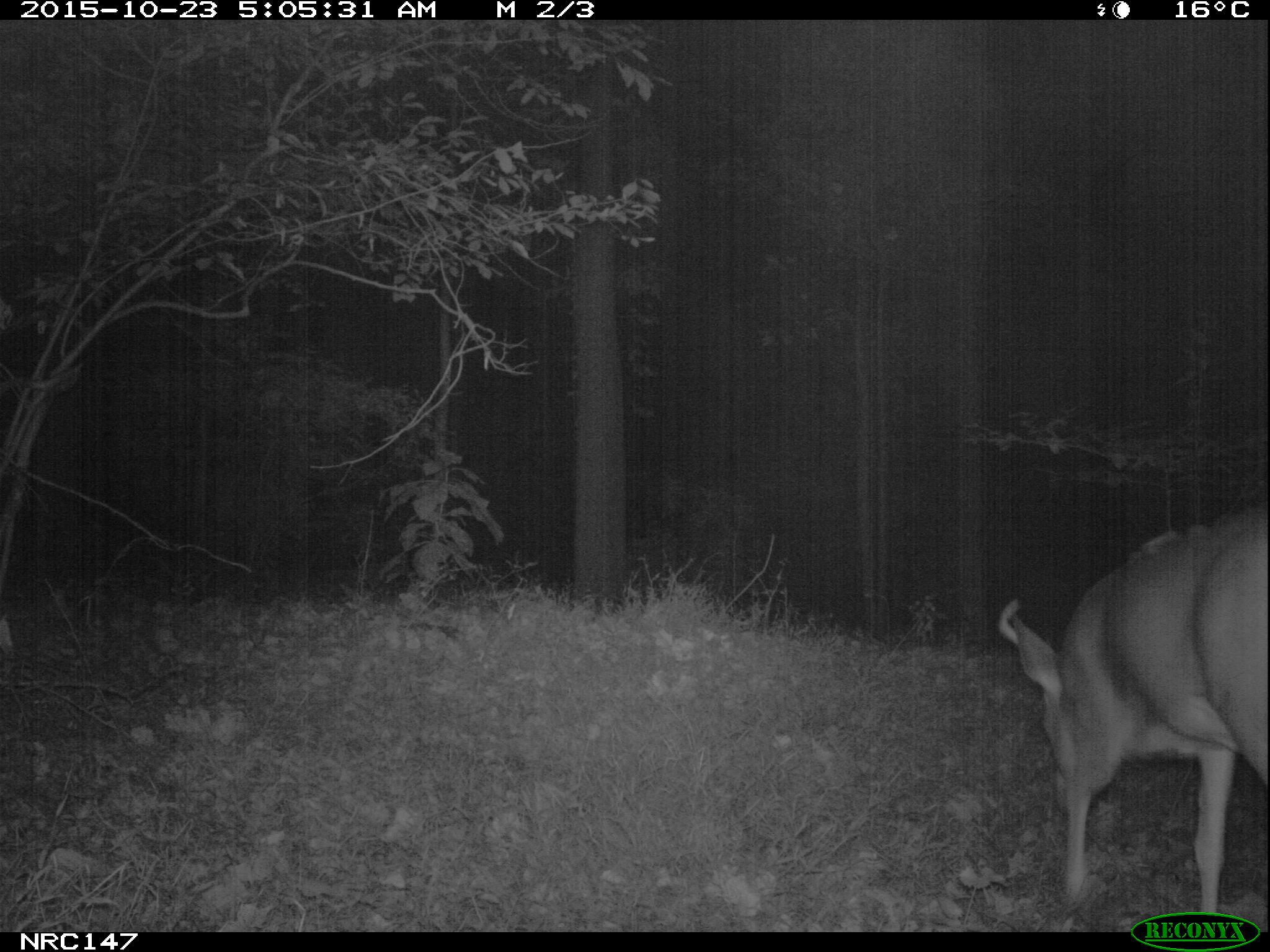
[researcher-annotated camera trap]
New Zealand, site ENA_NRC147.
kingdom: Animalia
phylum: Chordata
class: Mammalia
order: Artiodactyla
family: Cervidae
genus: Odocoileus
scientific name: Odocoileus virginianus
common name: white-tailed deer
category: white tailed deer